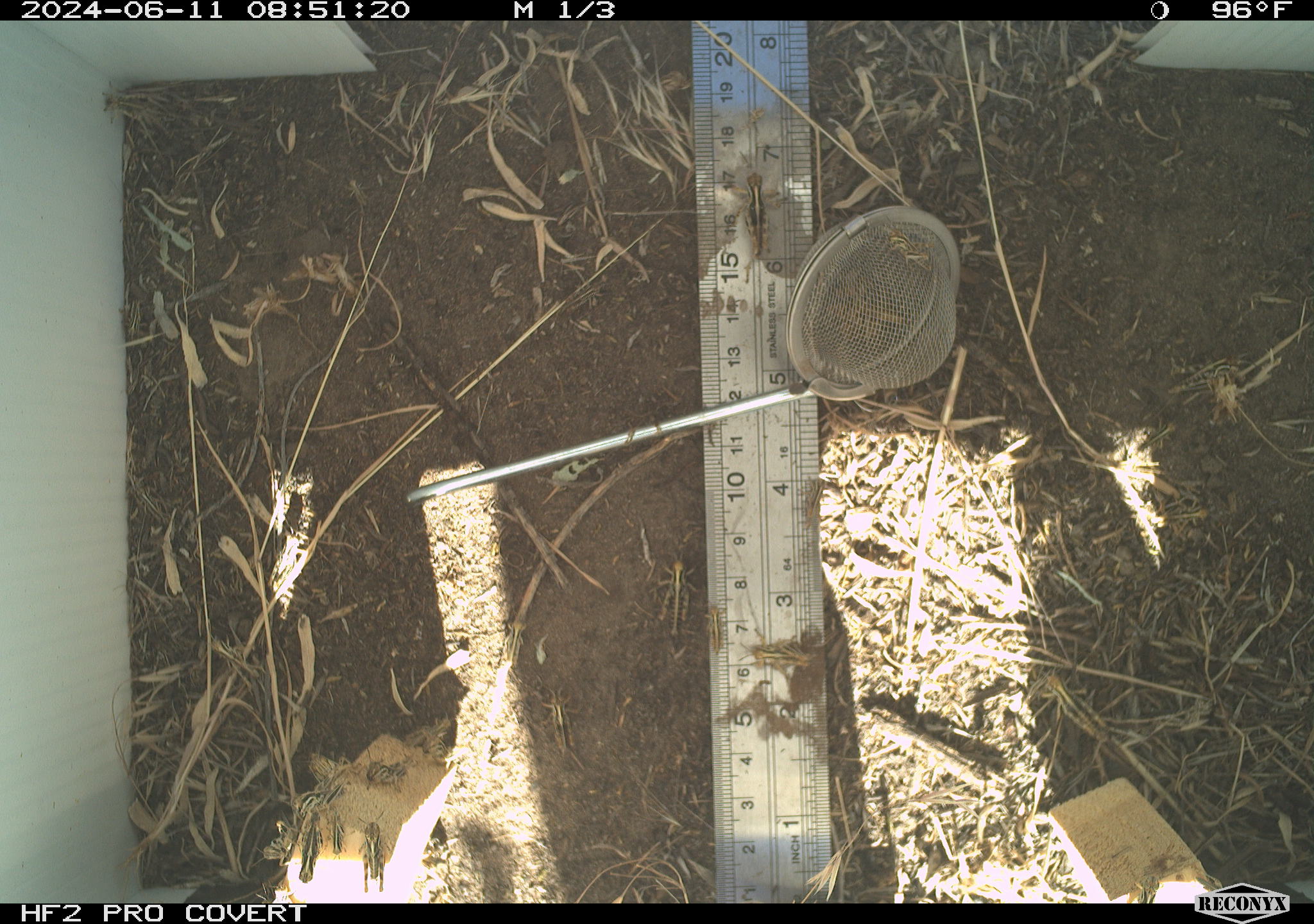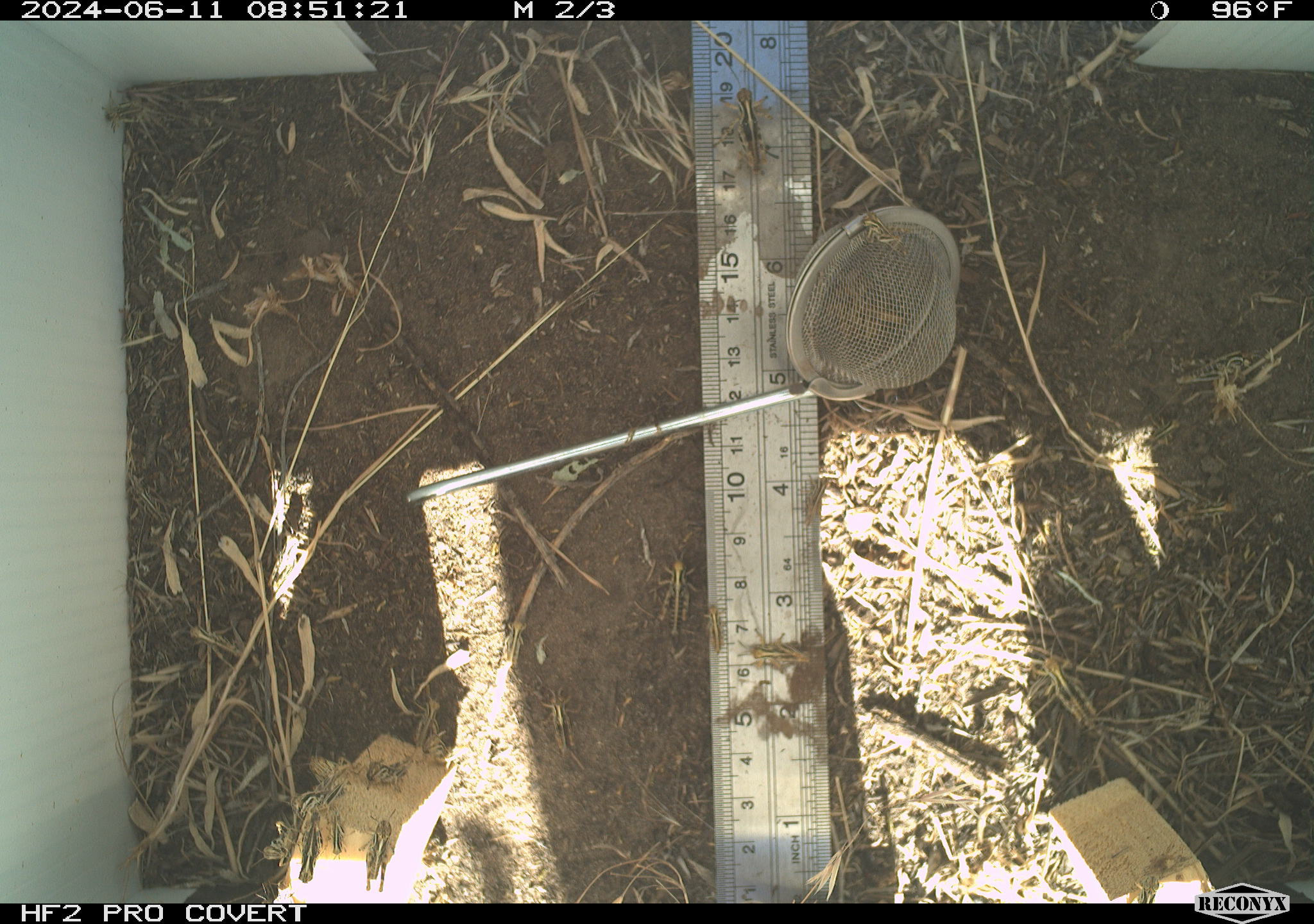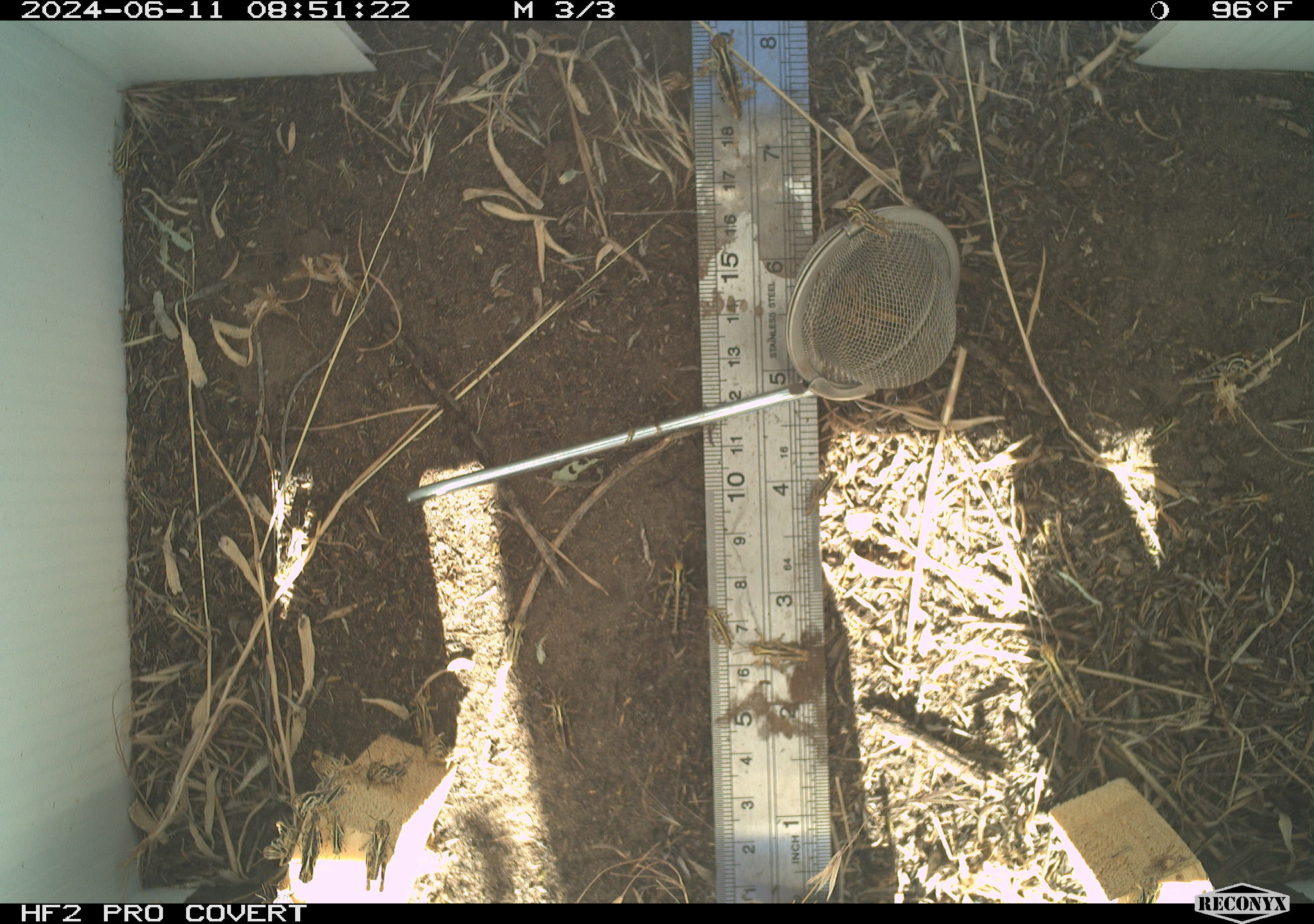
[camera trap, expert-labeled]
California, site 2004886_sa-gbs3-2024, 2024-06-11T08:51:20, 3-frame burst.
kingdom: Animalia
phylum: Arthropoda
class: Insecta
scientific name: Insecta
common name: insect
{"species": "insect (Insecta)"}